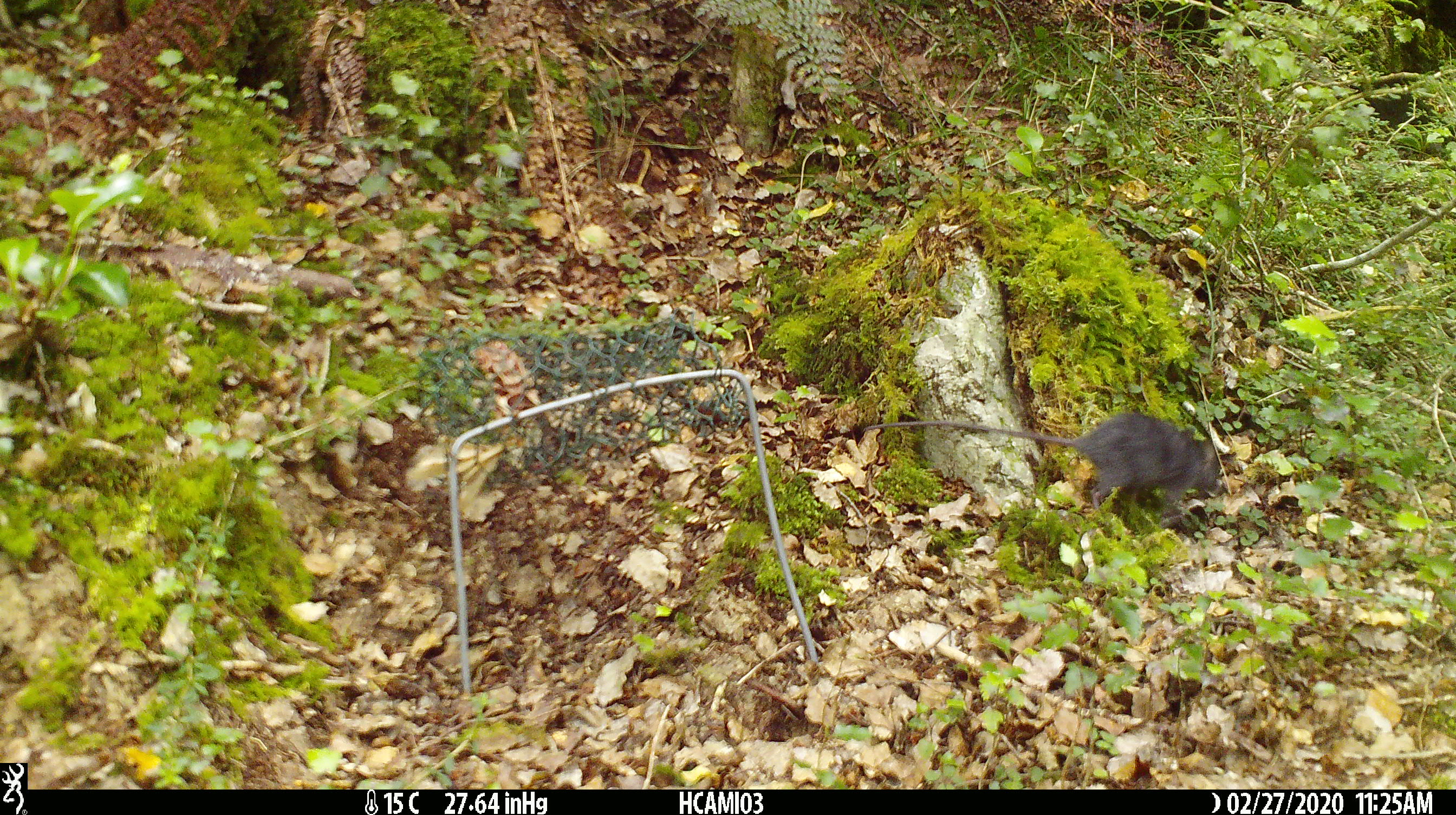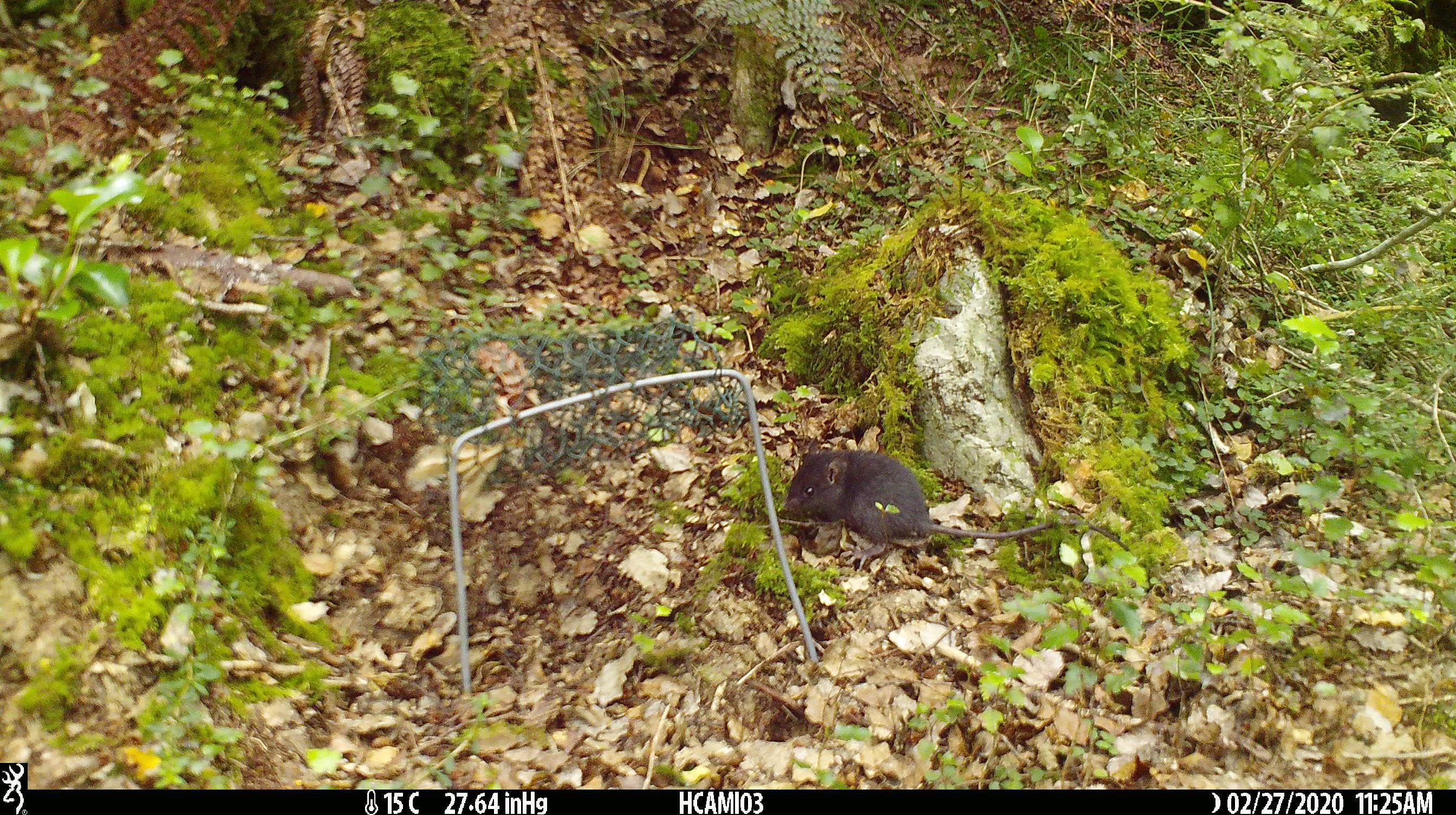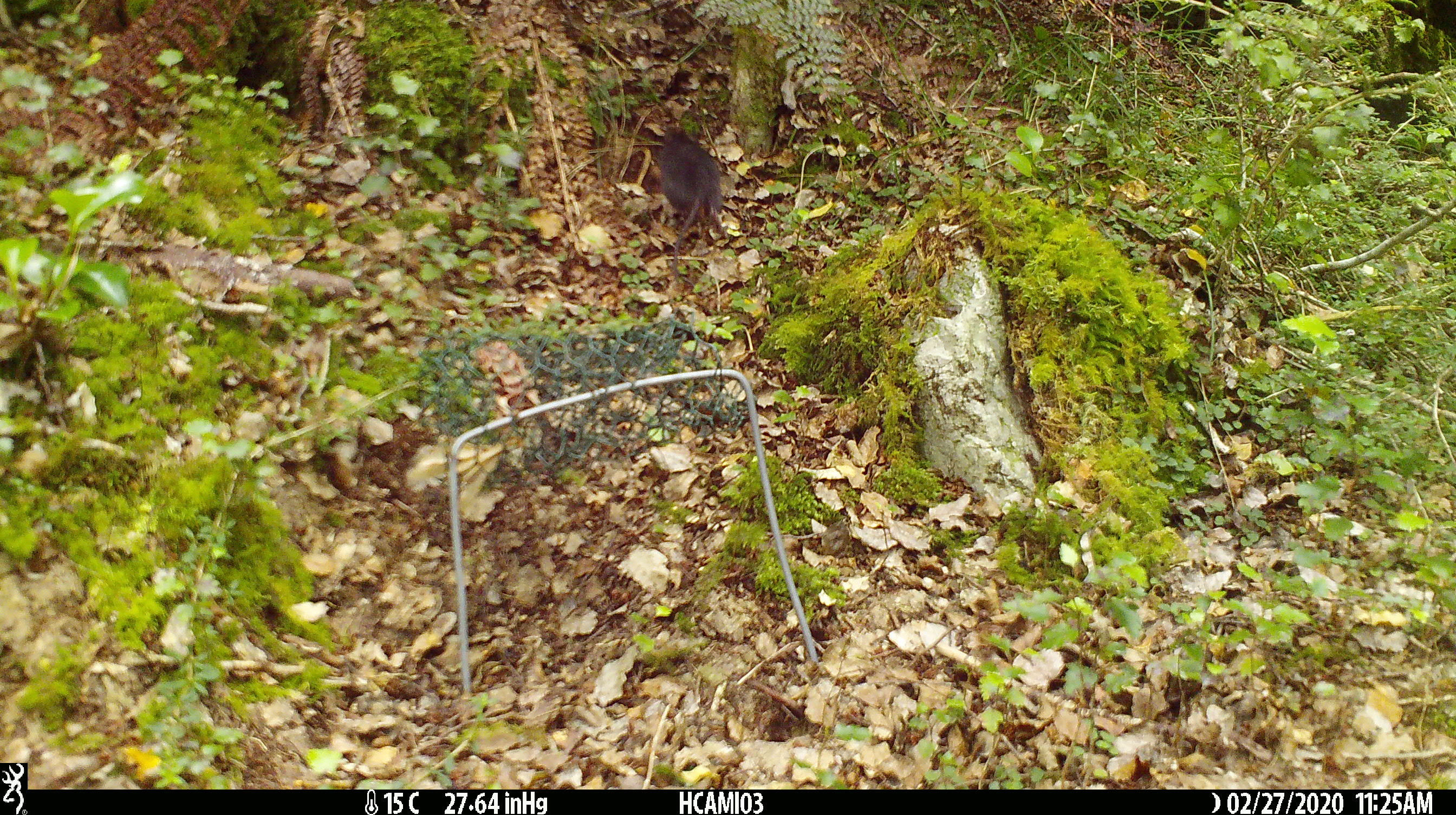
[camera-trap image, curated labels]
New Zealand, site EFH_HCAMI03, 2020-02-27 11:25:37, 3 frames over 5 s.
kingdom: Animalia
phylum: Chordata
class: Mammalia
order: Rodentia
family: Muridae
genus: Mus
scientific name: Mus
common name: mouse